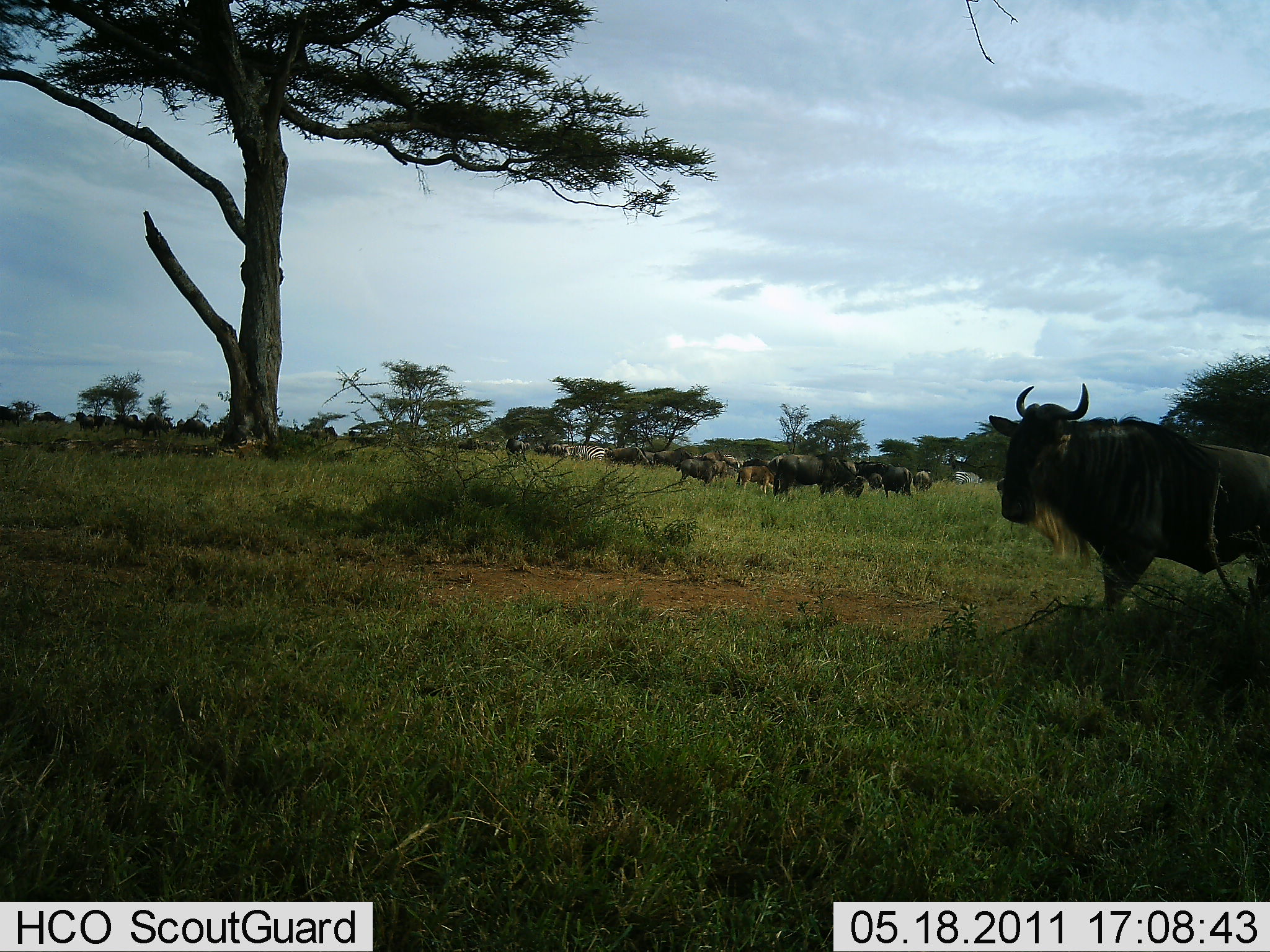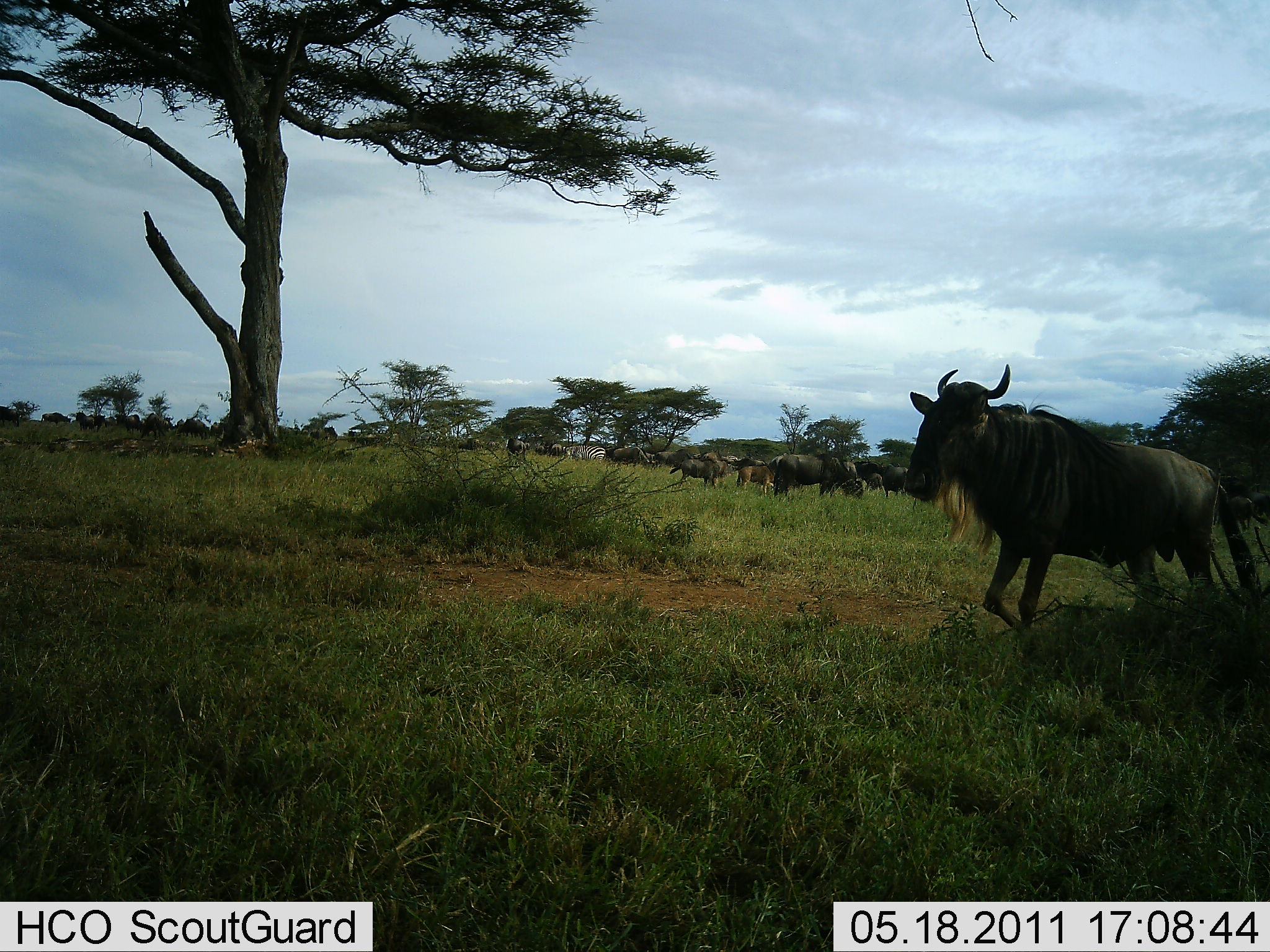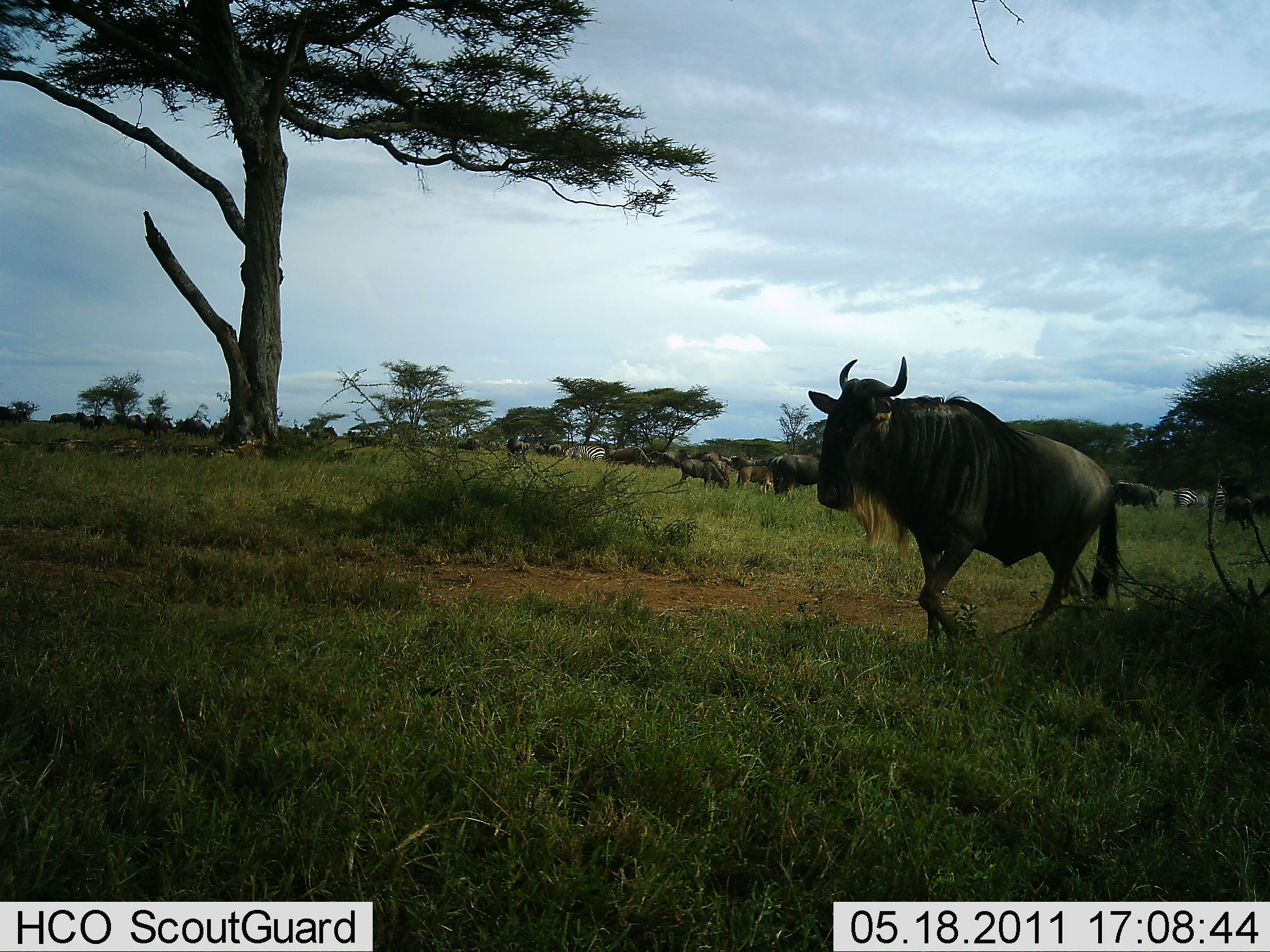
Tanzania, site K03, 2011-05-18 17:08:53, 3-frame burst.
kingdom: Animalia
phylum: Chordata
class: Mammalia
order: Artiodactyla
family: Bovidae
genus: Connochaetes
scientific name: Connochaetes taurinus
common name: blue wildebeest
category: wildebeest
Wildebeest (blue wildebeest) (Connochaetes taurinus), count 11-50. Behavior (volunteer vote fractions): standing 50%, resting 0%, moving 100%, interacting 0%. Young present (vote fraction): 14%. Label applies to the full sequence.